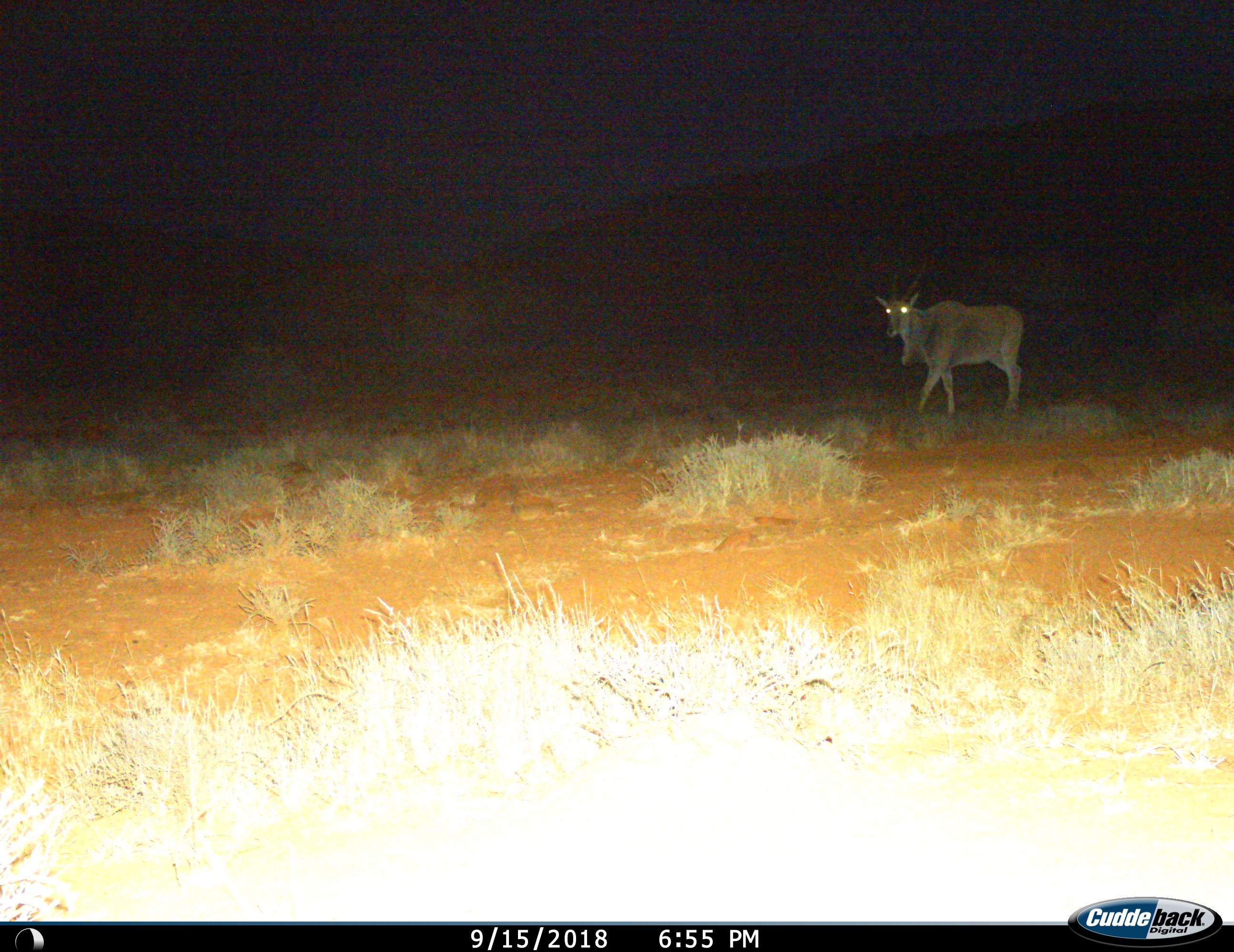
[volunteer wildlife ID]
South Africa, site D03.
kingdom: Animalia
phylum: Chordata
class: Mammalia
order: Artiodactyla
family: Bovidae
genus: Tragelaphus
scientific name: Tragelaphus oryx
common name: eland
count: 1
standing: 20%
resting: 0%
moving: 90%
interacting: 0%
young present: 0%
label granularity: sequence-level